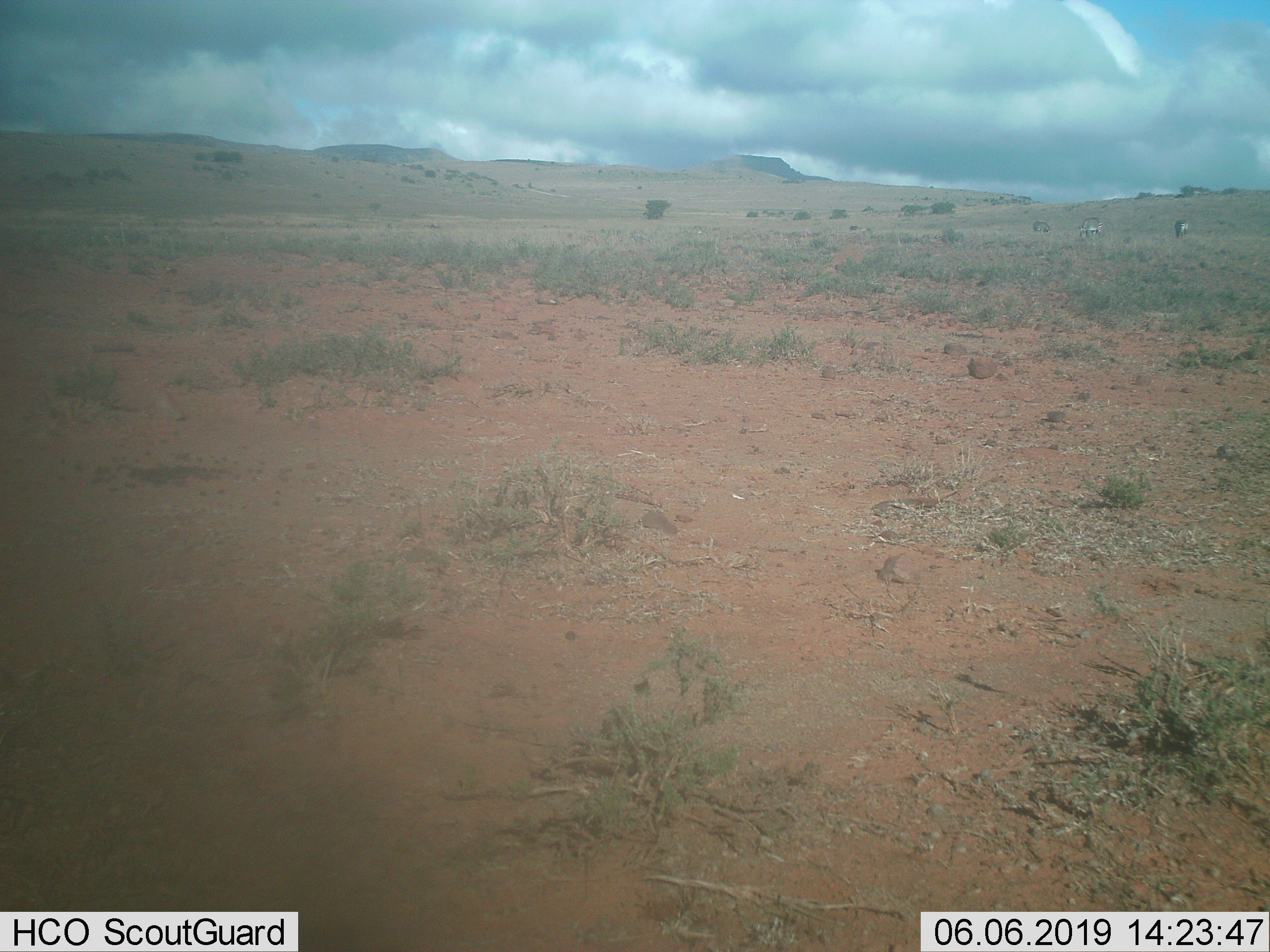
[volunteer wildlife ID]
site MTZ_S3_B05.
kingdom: Animalia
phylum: Chordata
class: Mammalia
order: Perissodactyla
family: Equidae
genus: Equus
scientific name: Equus zebra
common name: mountain zebra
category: zebramountain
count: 3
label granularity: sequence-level